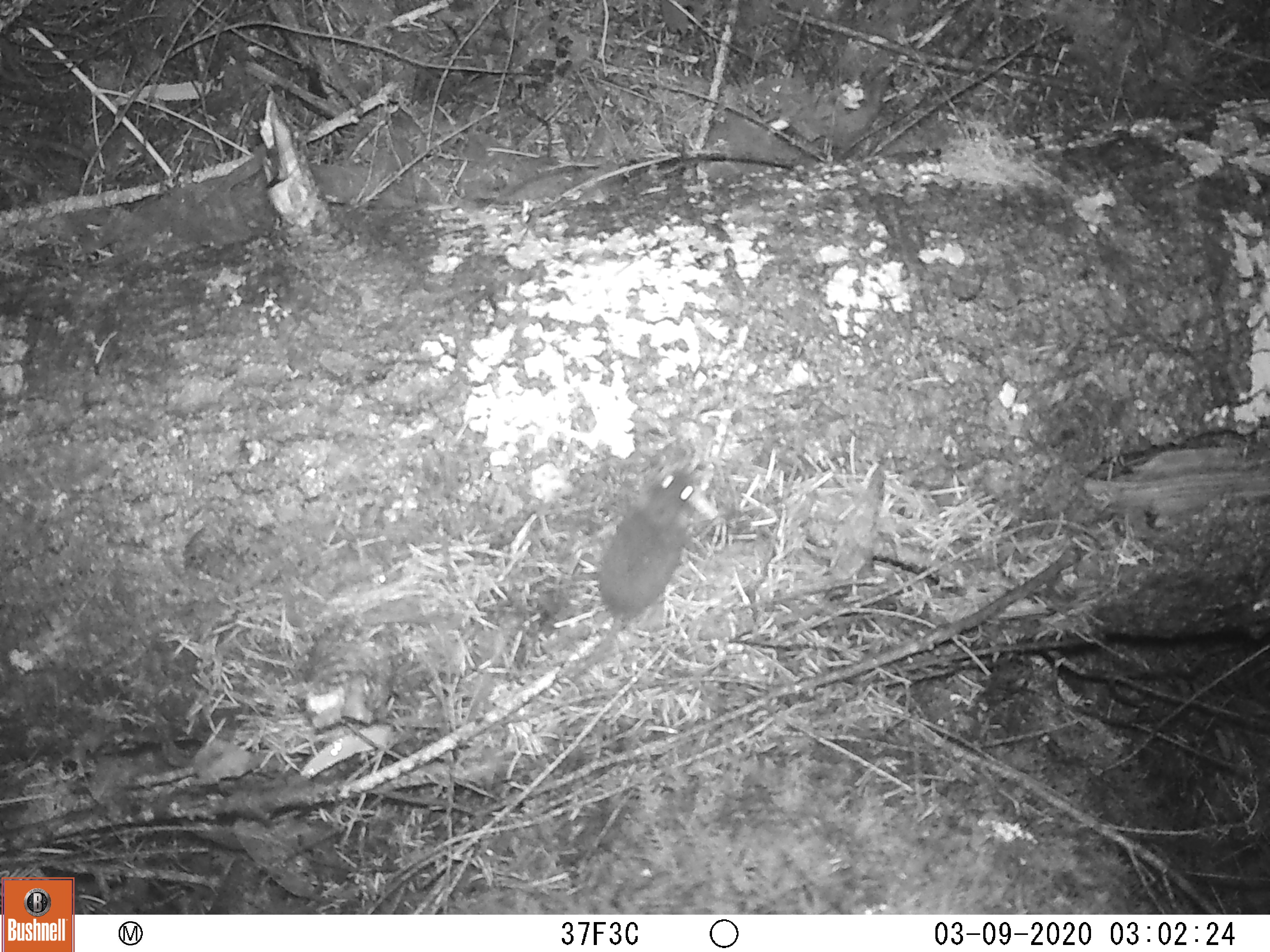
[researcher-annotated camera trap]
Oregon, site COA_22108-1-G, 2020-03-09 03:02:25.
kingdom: Animalia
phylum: Chordata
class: Mammalia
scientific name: Mammalia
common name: small mammal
Small mammal (Mammalia).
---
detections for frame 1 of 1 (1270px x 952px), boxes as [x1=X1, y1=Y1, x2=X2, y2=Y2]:
small mammal: [x1=500, y1=427, x2=741, y2=739]